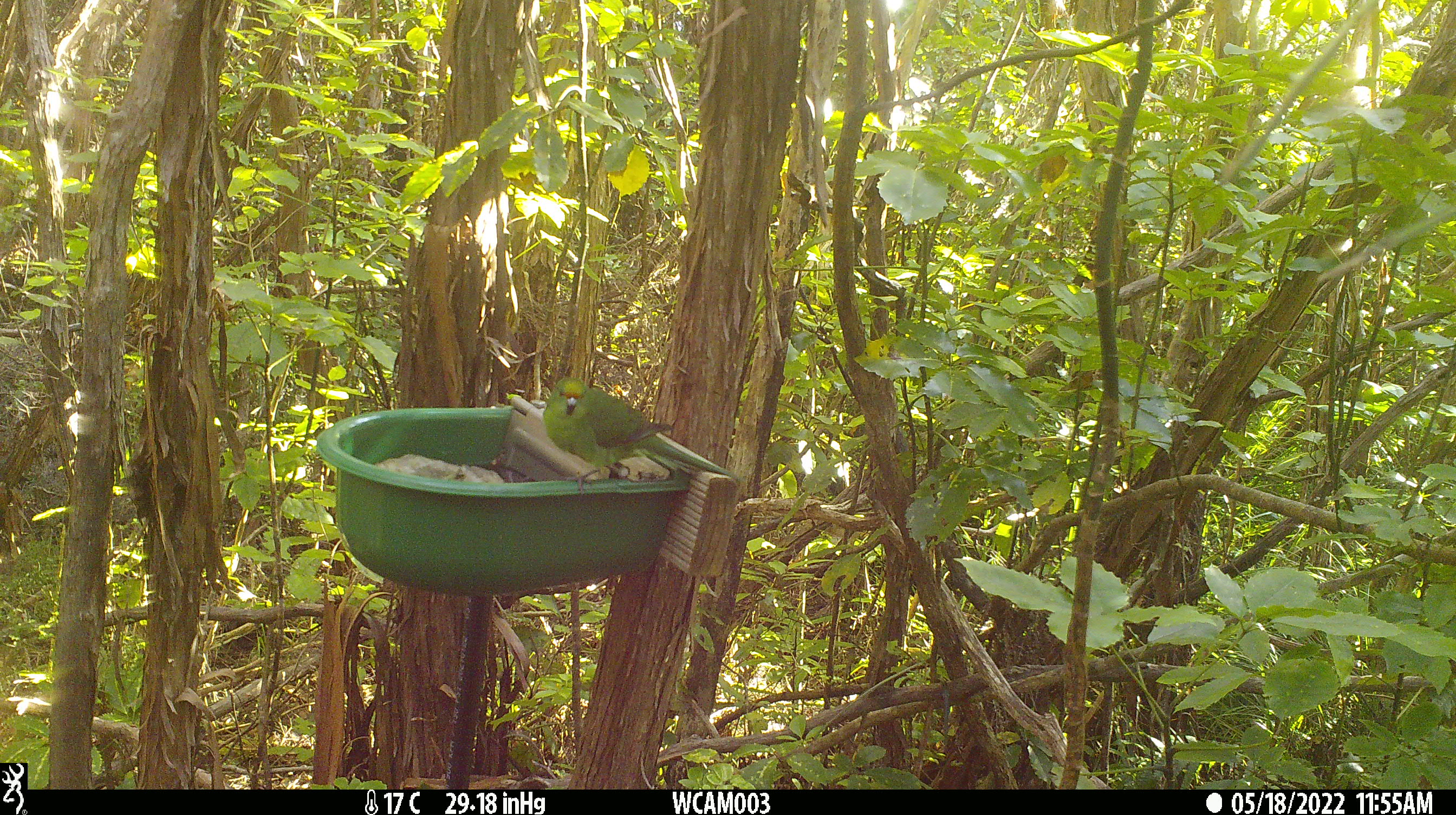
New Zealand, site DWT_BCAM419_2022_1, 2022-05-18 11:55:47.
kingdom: Animalia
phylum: Chordata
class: Aves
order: Psittaciformes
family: Psittaculidae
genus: Cyanoramphus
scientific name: Cyanoramphus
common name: parakeet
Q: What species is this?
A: Parakeet (Cyanoramphus).